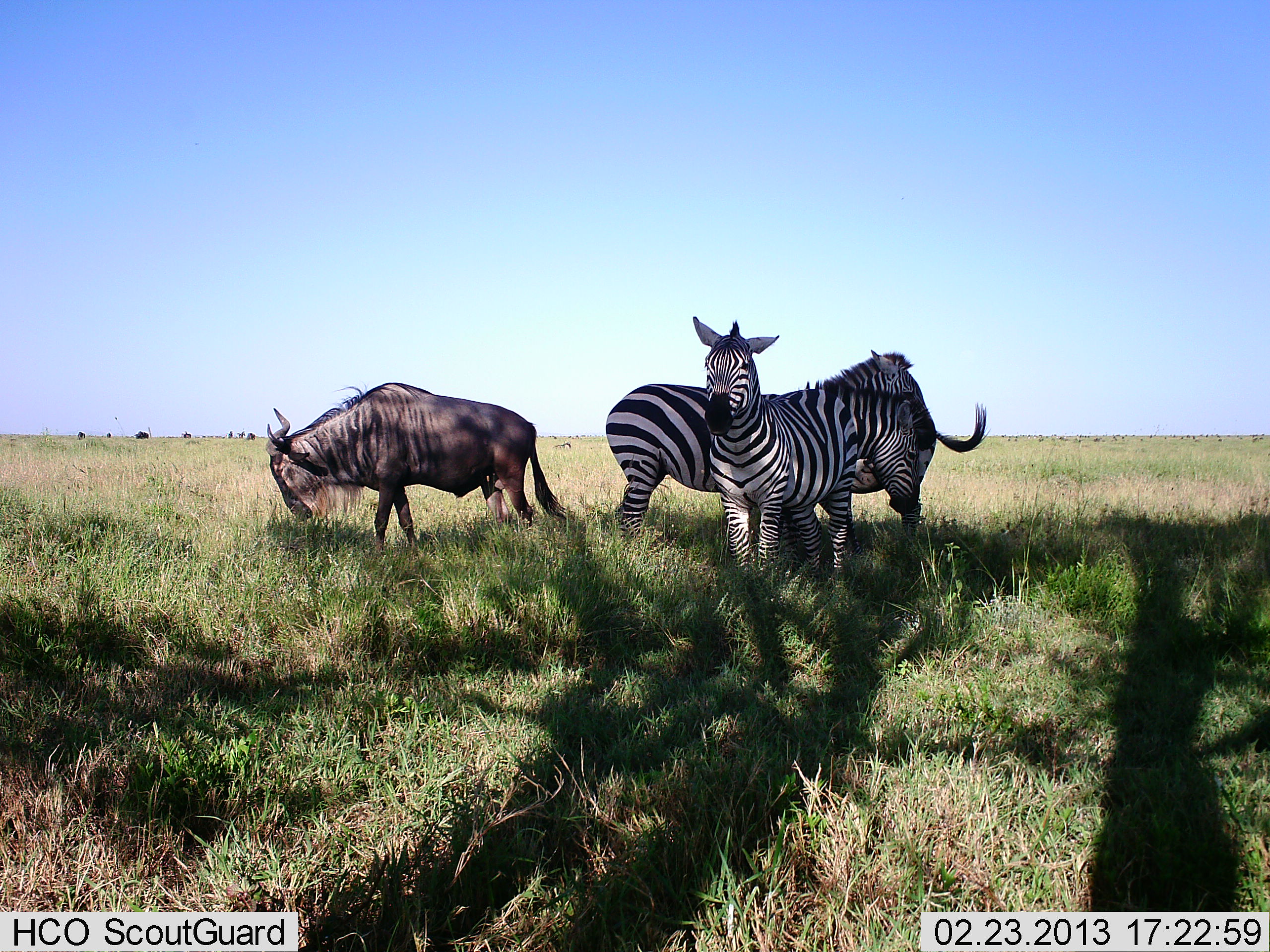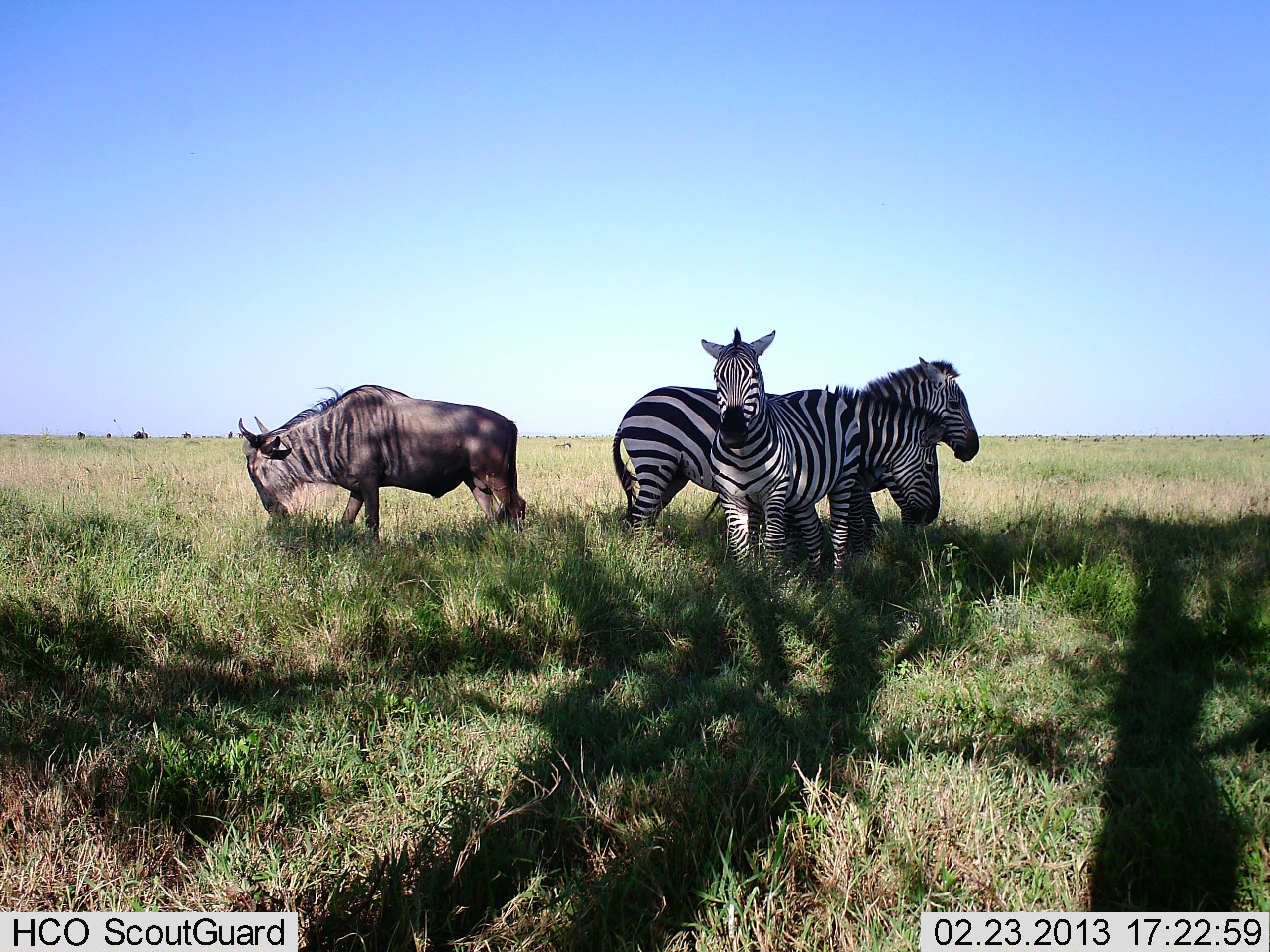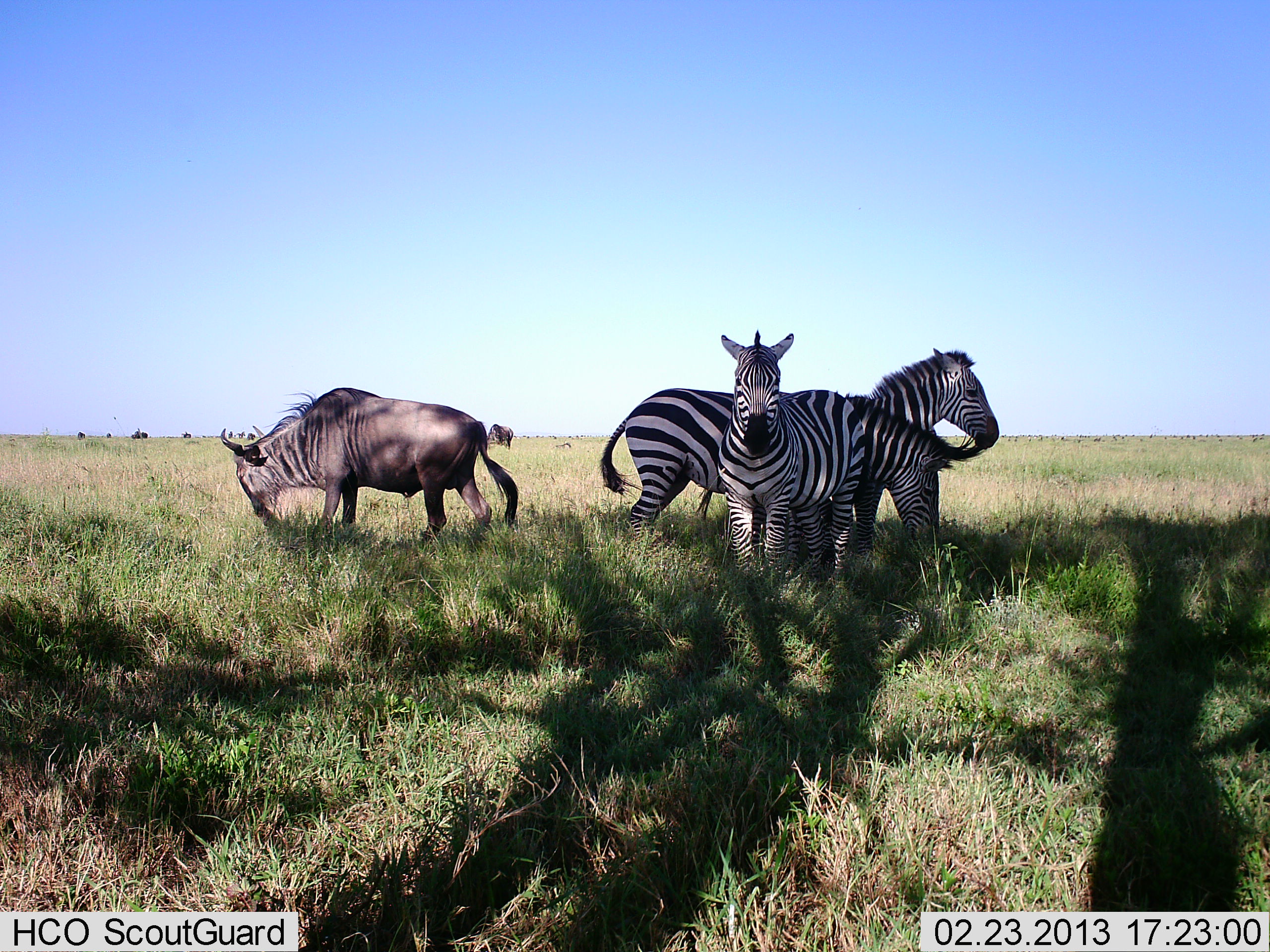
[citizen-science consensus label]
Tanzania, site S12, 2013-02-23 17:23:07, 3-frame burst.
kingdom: Animalia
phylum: Chordata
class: Mammalia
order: Artiodactyla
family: Bovidae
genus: Connochaetes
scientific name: Connochaetes taurinus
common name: blue wildebeest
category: wildebeest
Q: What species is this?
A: Wildebeest (blue wildebeest) (Connochaetes taurinus).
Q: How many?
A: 1.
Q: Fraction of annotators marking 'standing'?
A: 35%.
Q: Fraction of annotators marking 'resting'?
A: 0%.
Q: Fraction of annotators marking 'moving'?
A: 29%.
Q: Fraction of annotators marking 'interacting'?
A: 0%.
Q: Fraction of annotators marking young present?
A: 0%.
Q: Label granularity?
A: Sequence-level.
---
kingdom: Animalia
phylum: Chordata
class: Mammalia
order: Perissodactyla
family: Equidae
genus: Equus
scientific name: Equus quagga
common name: plains zebra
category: zebra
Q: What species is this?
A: Zebra (plains zebra) (Equus quagga).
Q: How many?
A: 3.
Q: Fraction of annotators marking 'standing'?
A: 81%.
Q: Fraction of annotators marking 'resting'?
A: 10%.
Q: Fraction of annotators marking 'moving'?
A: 24%.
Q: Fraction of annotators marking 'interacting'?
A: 19%.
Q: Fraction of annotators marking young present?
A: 0%.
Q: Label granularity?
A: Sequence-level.